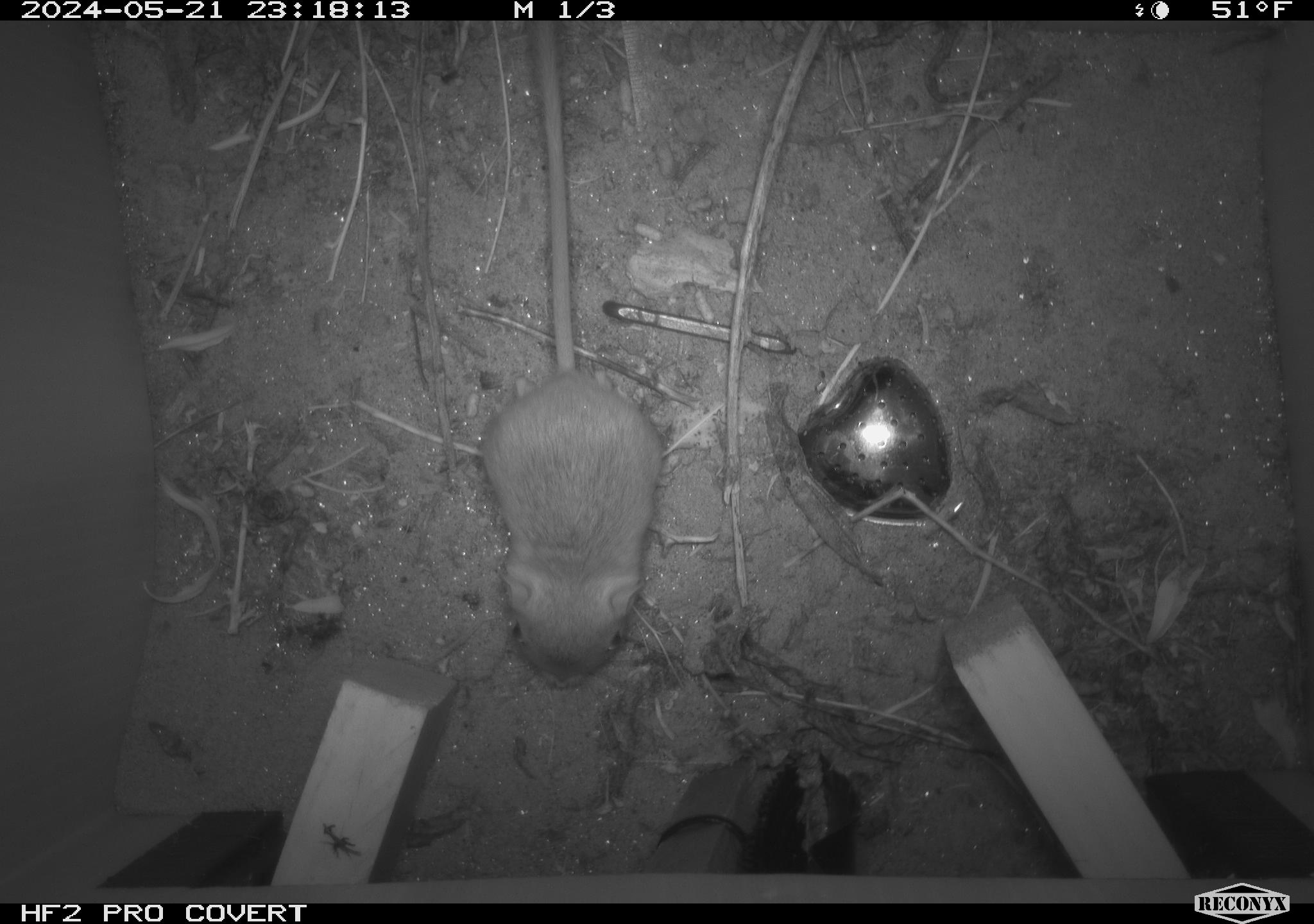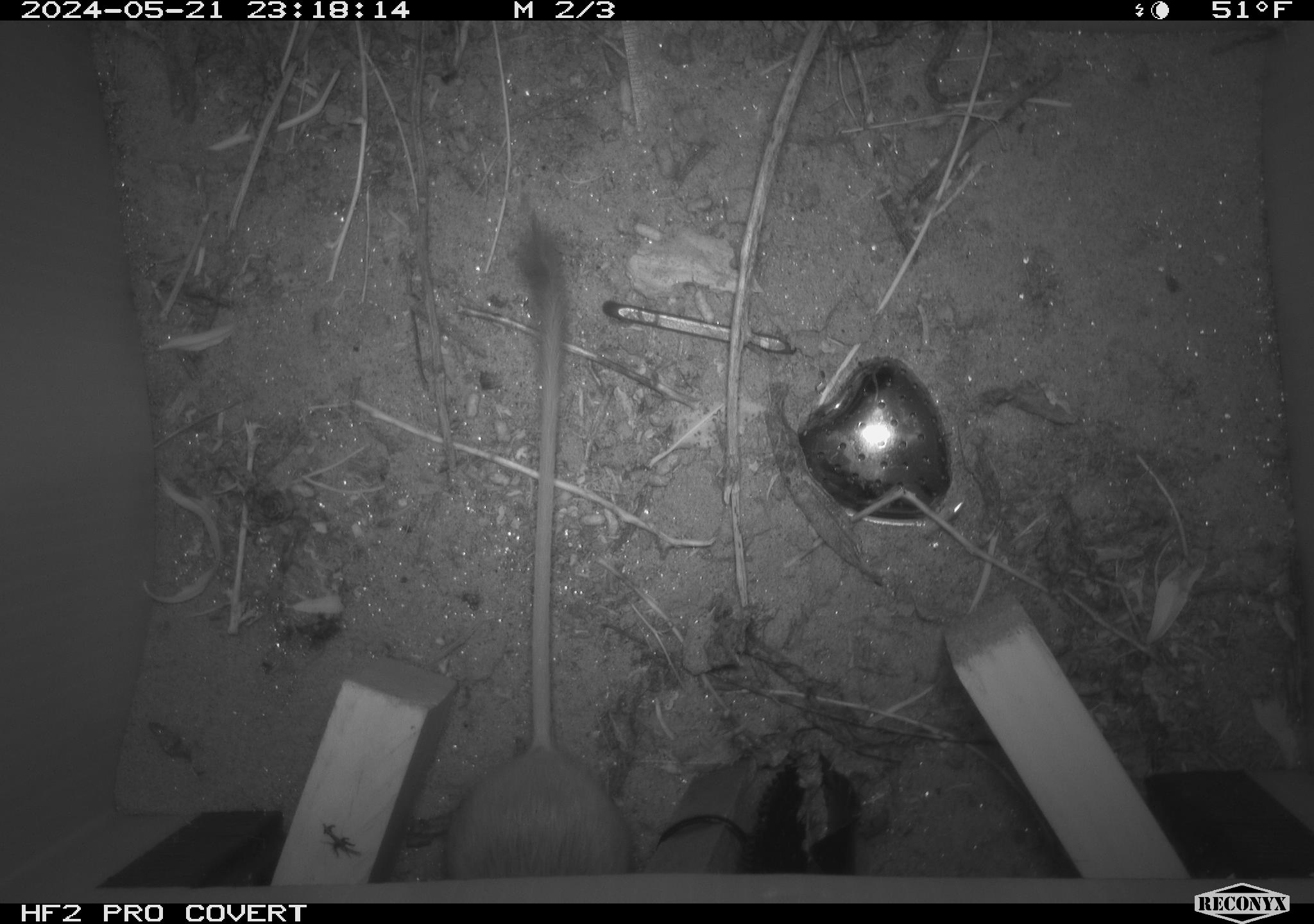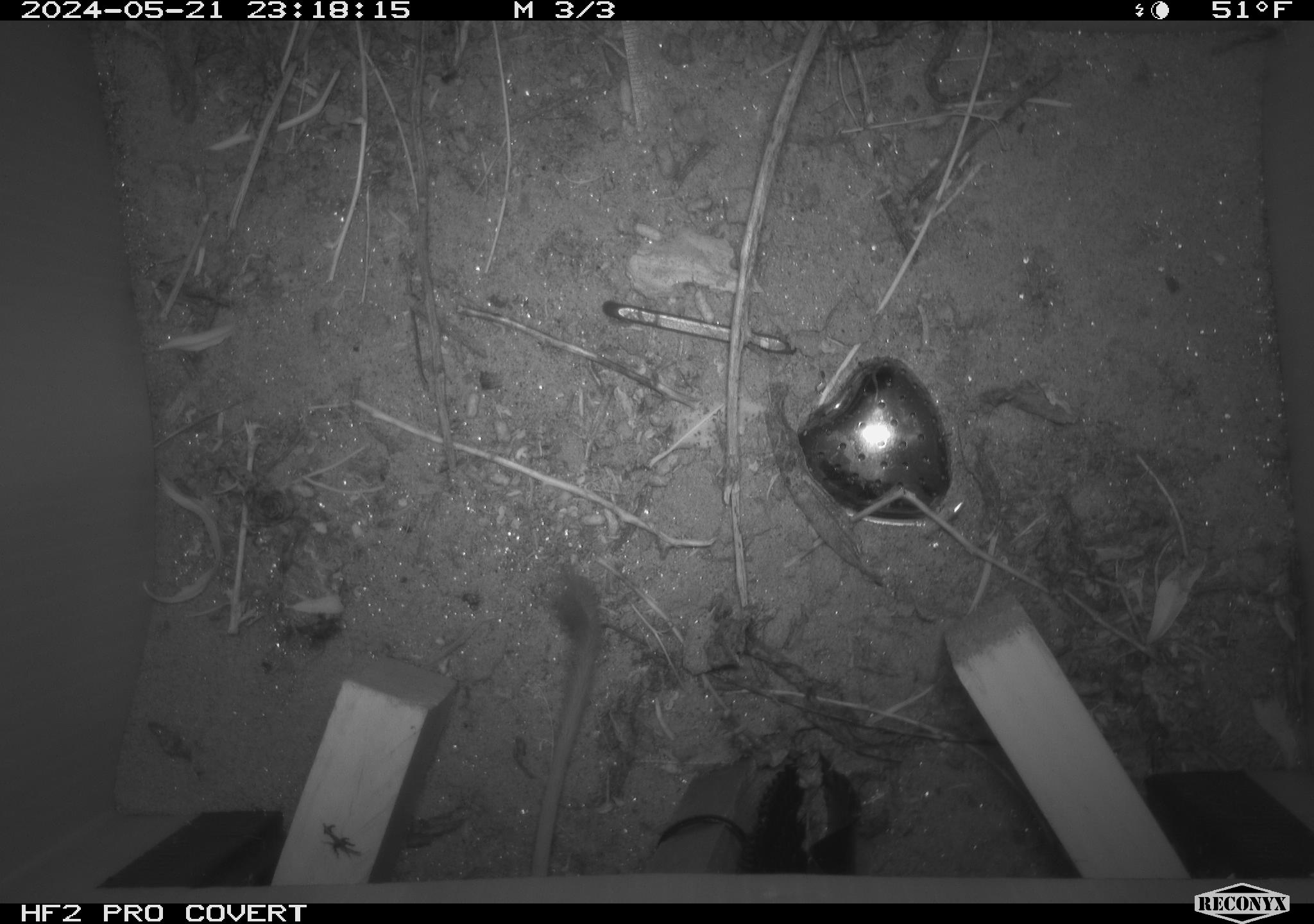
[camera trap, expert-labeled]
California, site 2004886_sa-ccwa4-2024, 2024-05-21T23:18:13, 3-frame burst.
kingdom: Animalia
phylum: Chordata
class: Mammalia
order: Rodentia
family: Heteromyidae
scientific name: Heteromyidae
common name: kangaroo rats and pocket mice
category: heteromyidae family